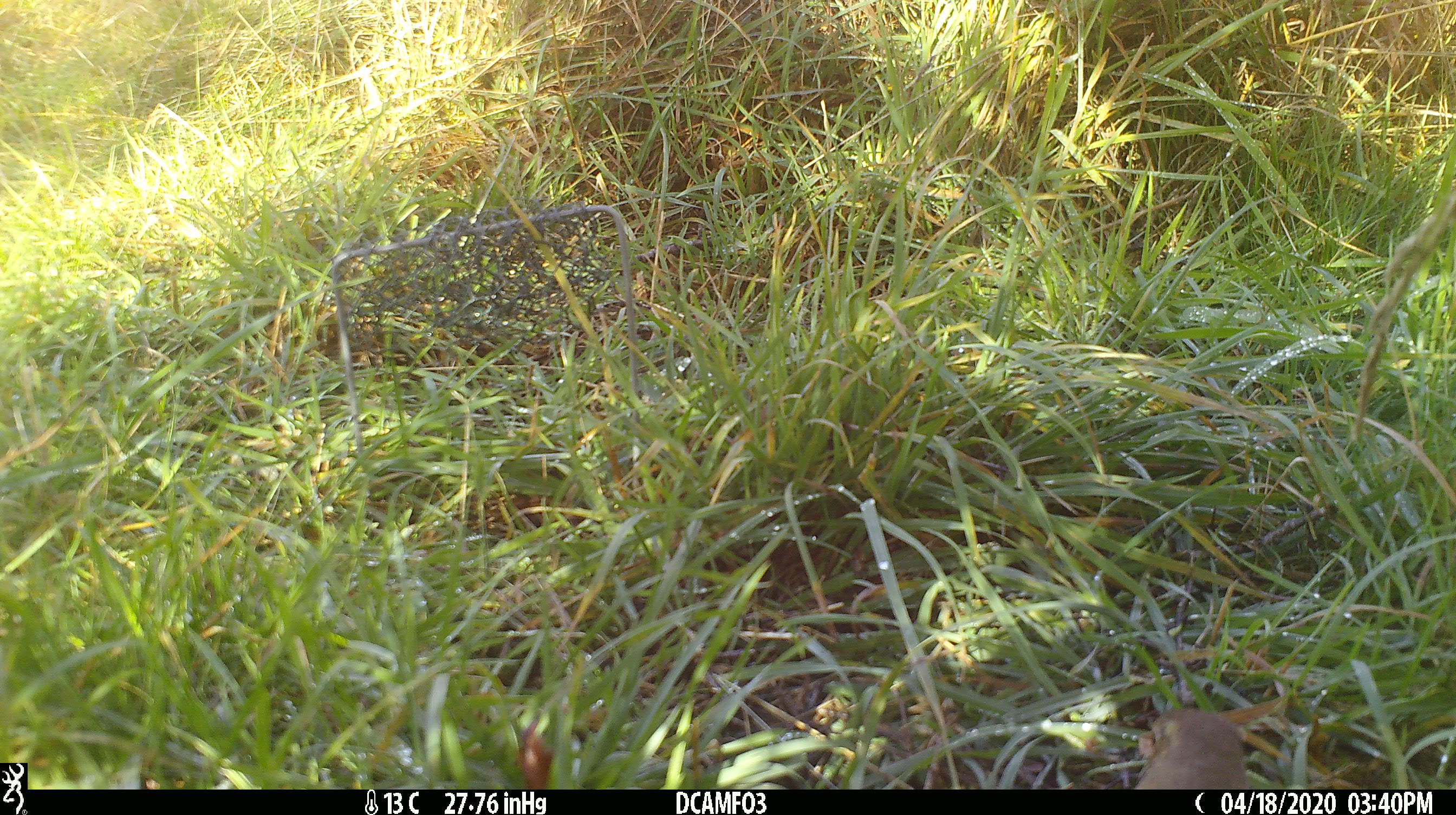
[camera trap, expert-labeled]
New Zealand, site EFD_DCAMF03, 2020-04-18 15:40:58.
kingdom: Animalia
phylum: Chordata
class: Aves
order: Passeriformes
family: Turdidae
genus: Turdus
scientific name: Turdus philomelos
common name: song thrush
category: thrush